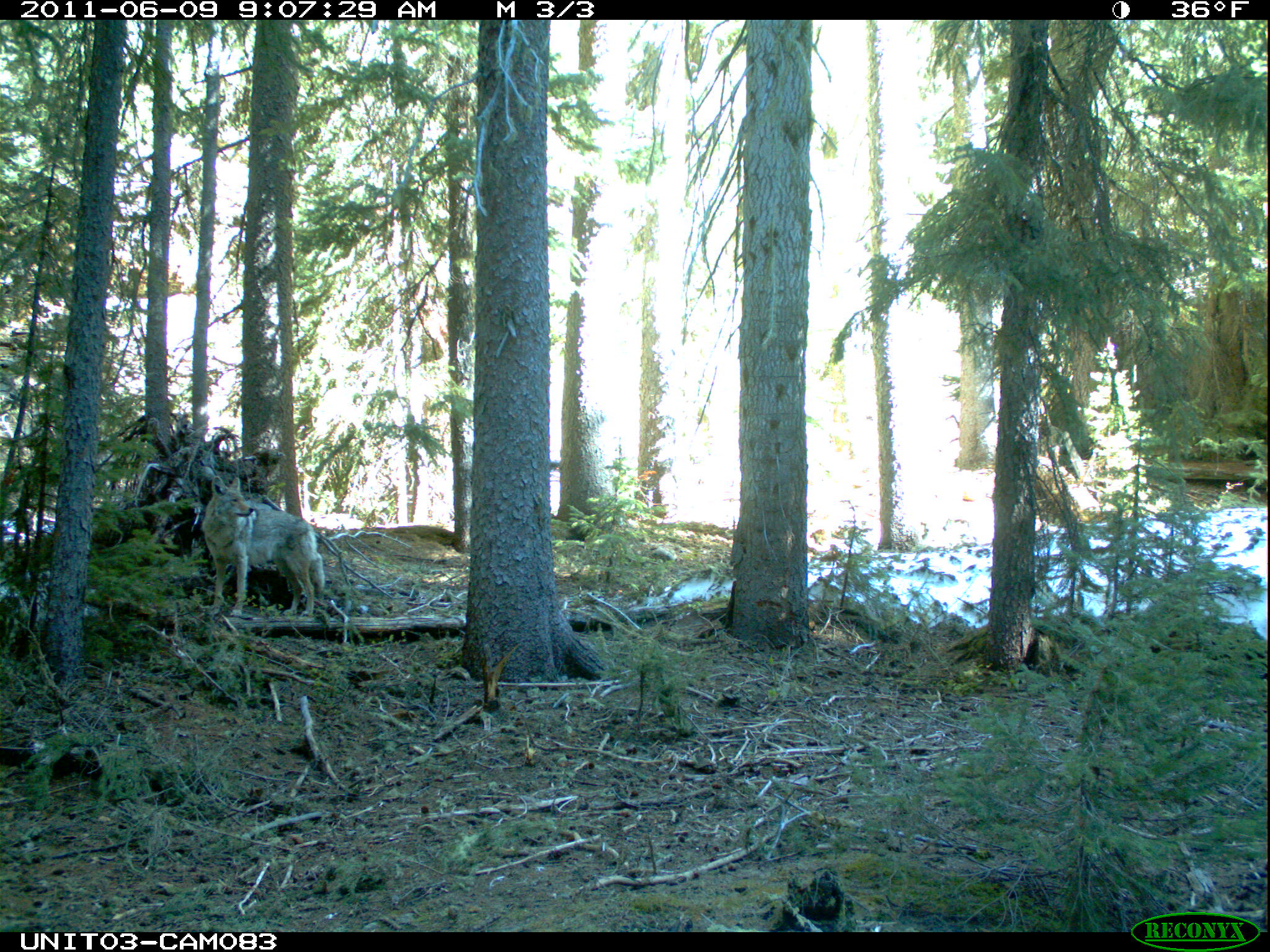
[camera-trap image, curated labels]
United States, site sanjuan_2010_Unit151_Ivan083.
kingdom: Animalia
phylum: Chordata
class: Mammalia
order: Carnivora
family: Canidae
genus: Canis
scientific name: Canis latrans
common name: coyote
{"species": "Canis latrans (coyote)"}